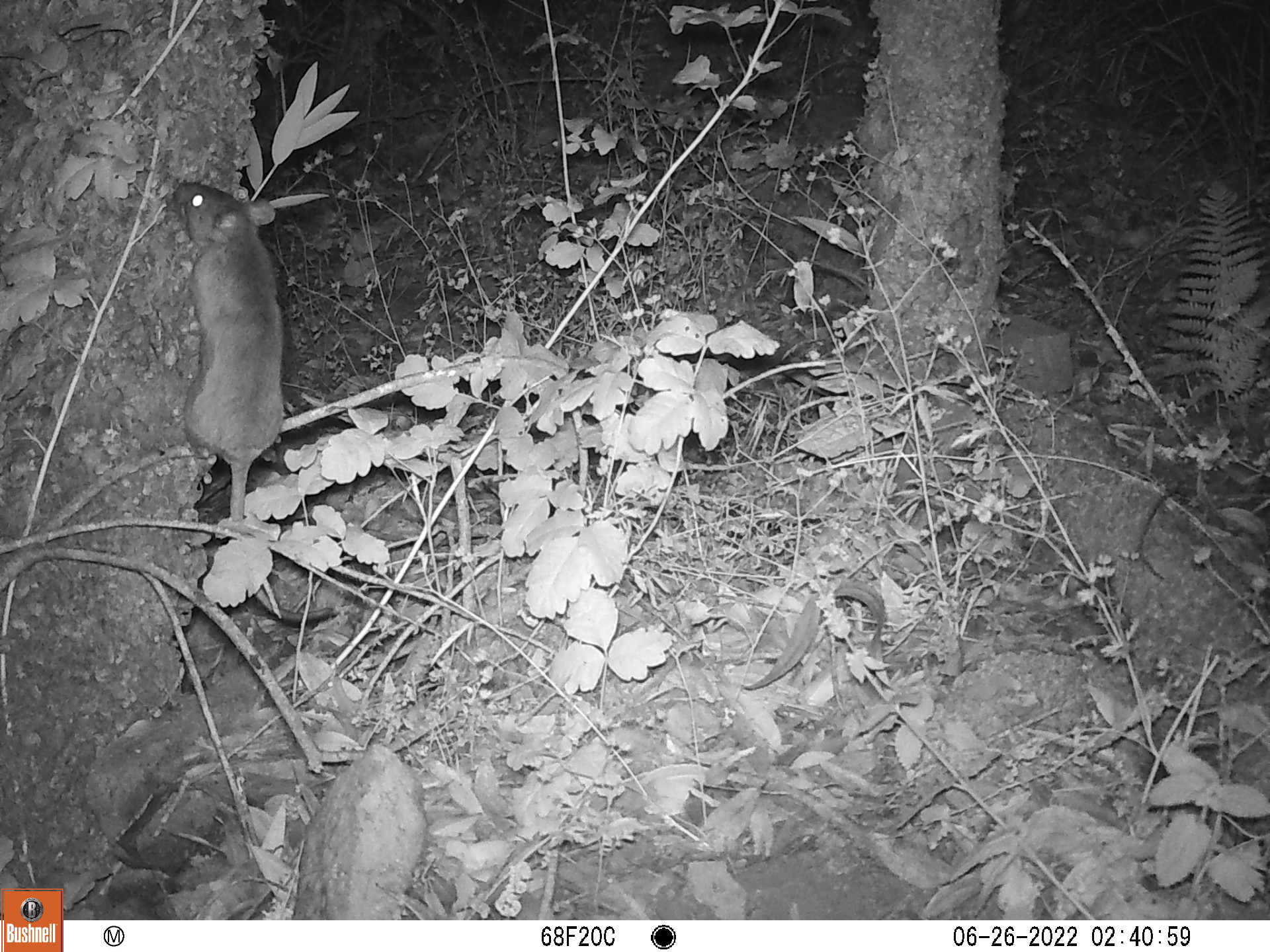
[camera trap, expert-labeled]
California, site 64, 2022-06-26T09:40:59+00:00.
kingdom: Animalia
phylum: Chordata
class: Mammalia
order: Rodentia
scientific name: Rodentia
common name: mouse or rat